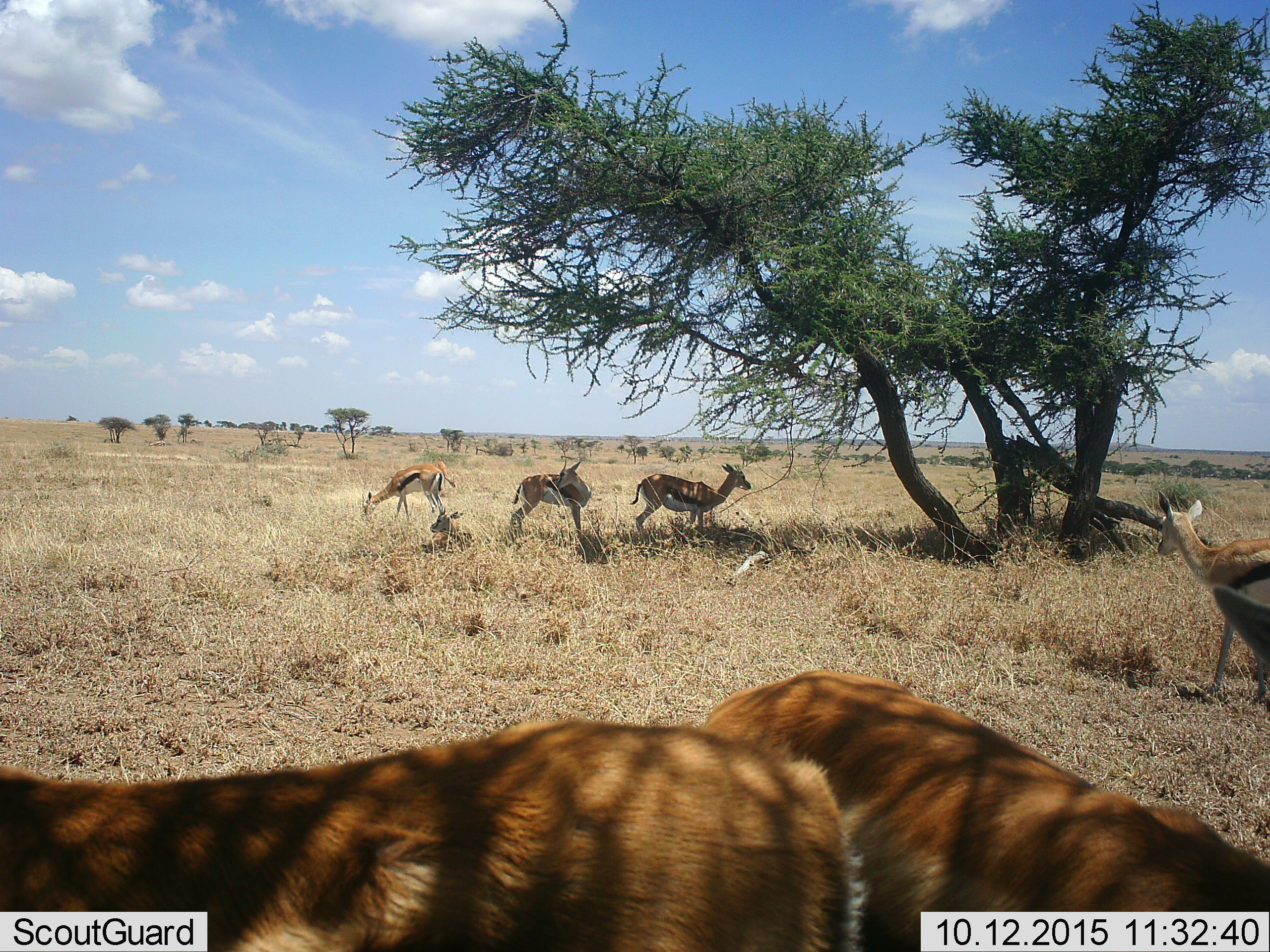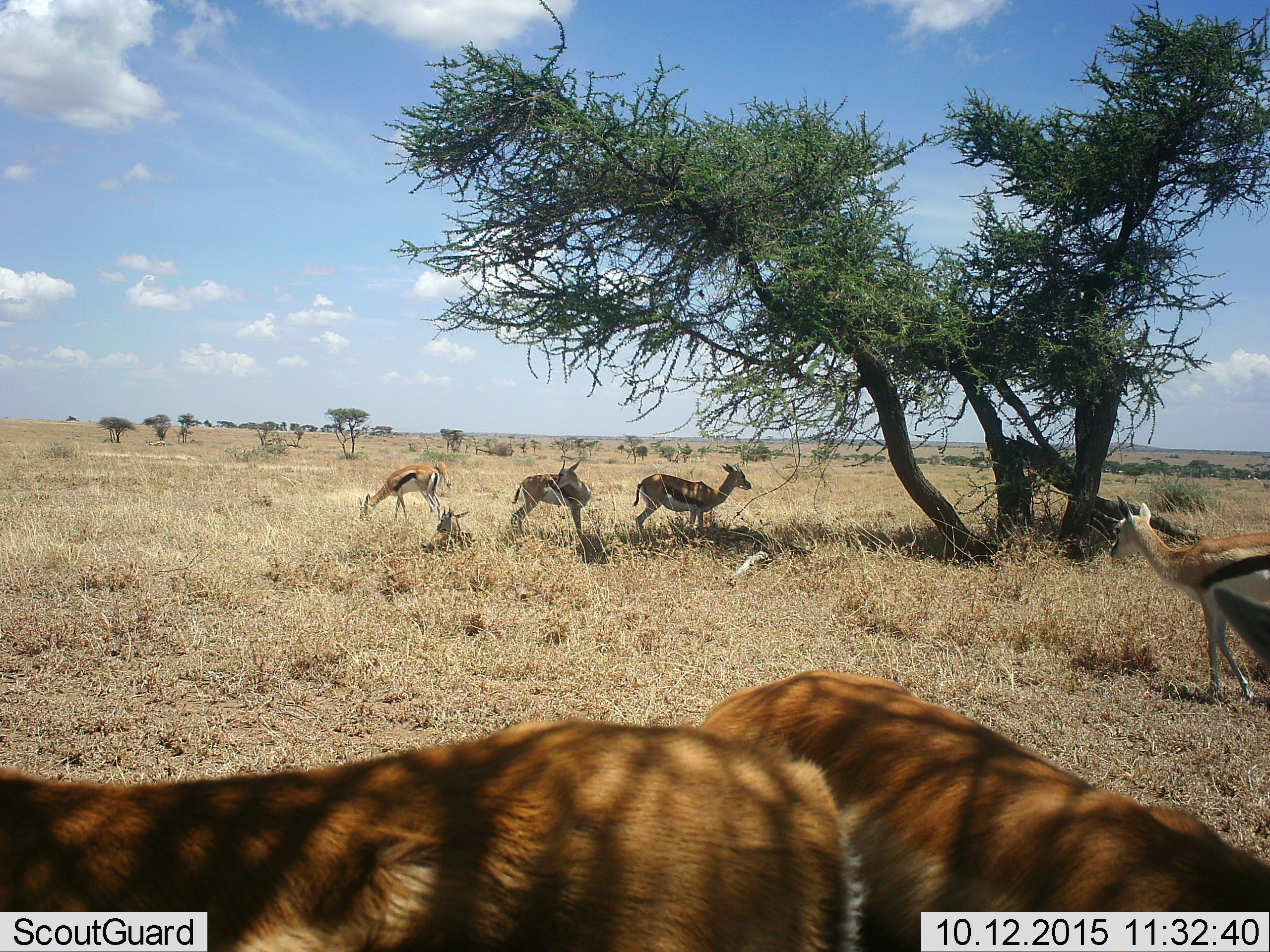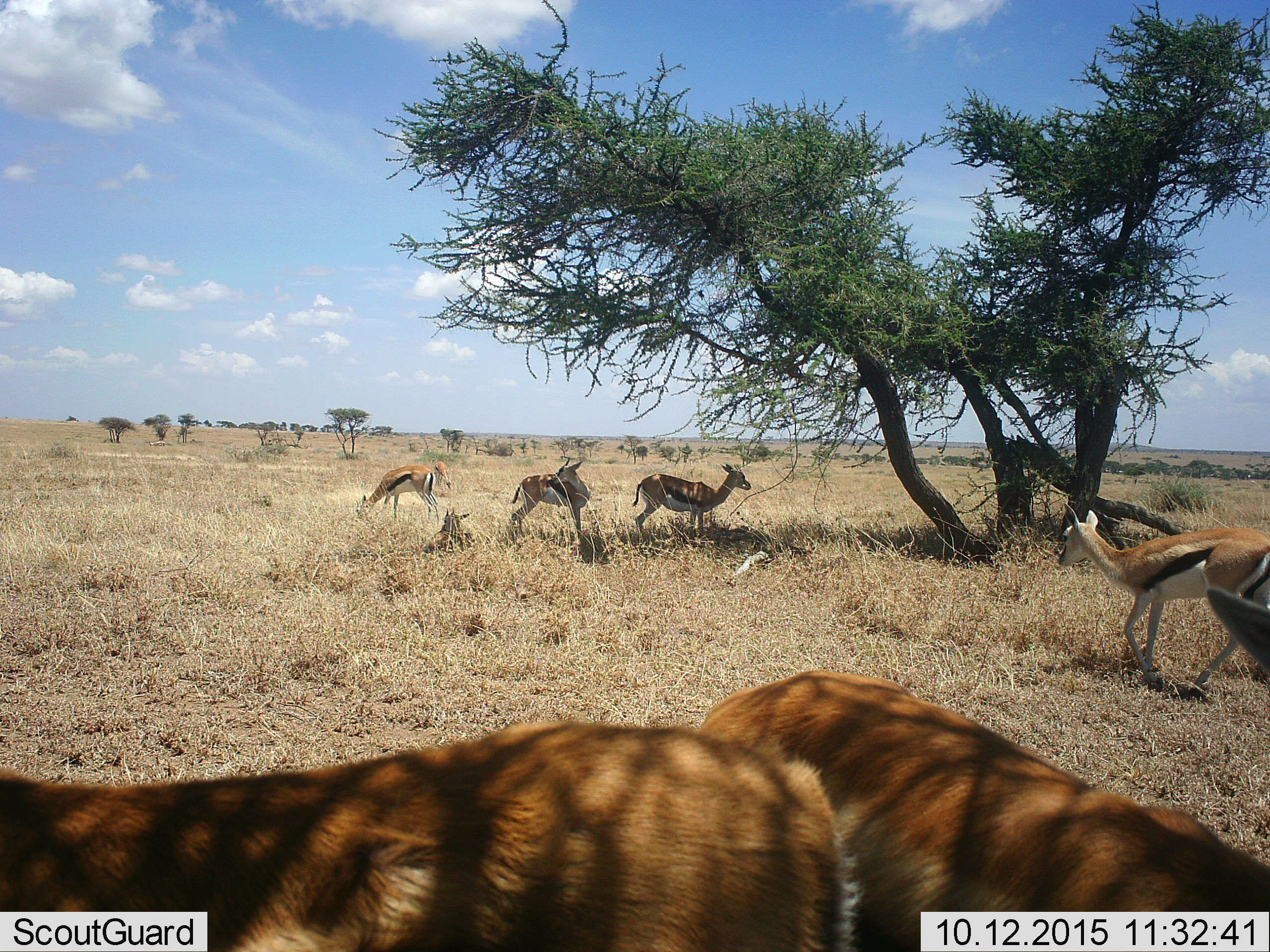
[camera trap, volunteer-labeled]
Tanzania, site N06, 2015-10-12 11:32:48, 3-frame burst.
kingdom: Animalia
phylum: Chordata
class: Mammalia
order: Artiodactyla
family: Bovidae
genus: Eudorcas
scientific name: Eudorcas thomsonii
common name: thomson's gazelle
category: gazellethomsons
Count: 8.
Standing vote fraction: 100%.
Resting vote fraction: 100%.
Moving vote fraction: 75%.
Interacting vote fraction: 0%.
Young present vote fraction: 38%.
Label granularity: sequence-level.